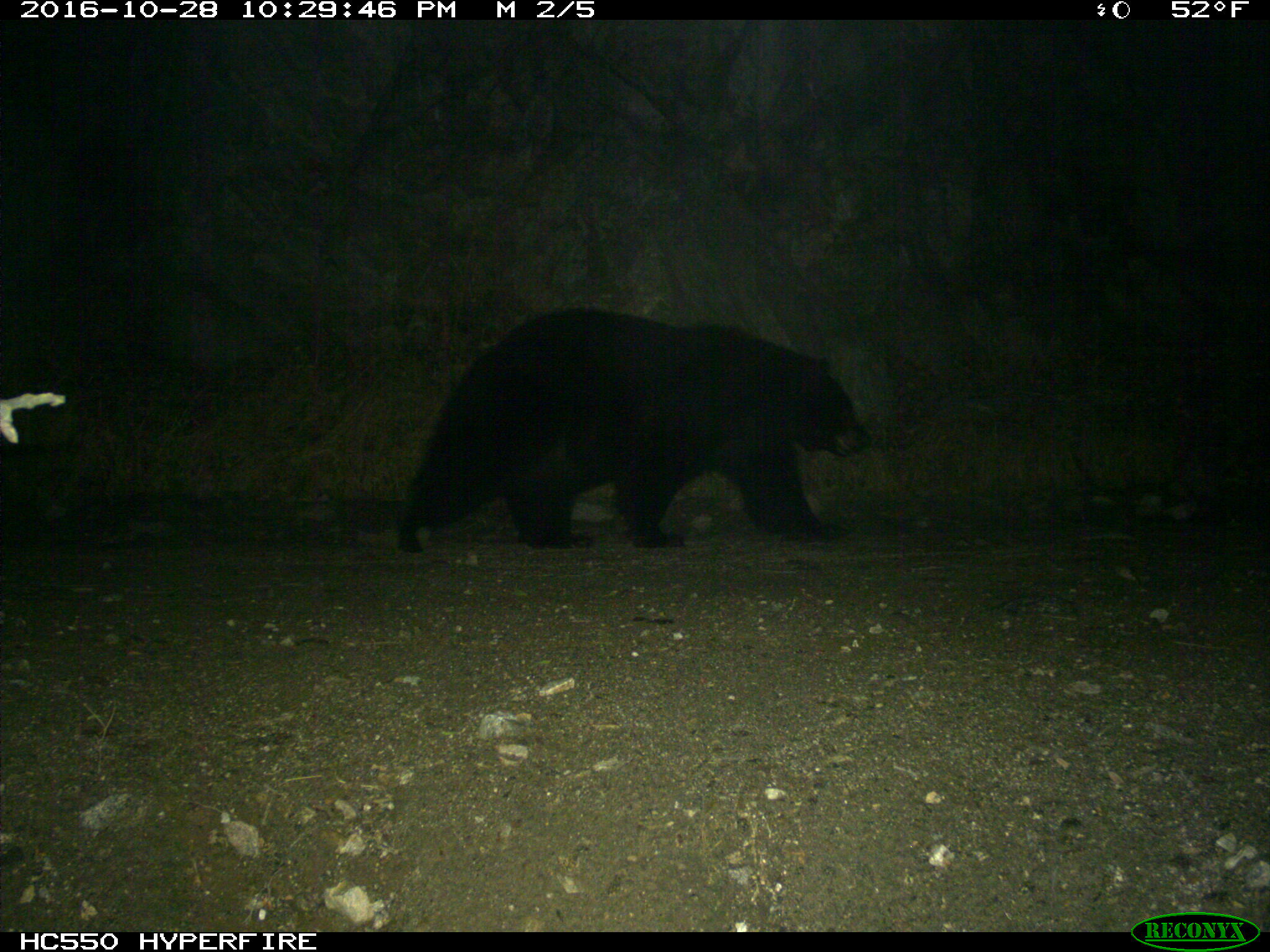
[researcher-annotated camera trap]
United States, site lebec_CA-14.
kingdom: Animalia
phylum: Chordata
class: Mammalia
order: Carnivora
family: Ursidae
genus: Ursus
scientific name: Ursus americanus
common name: american black bear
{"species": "Ursus americanus (american black bear)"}